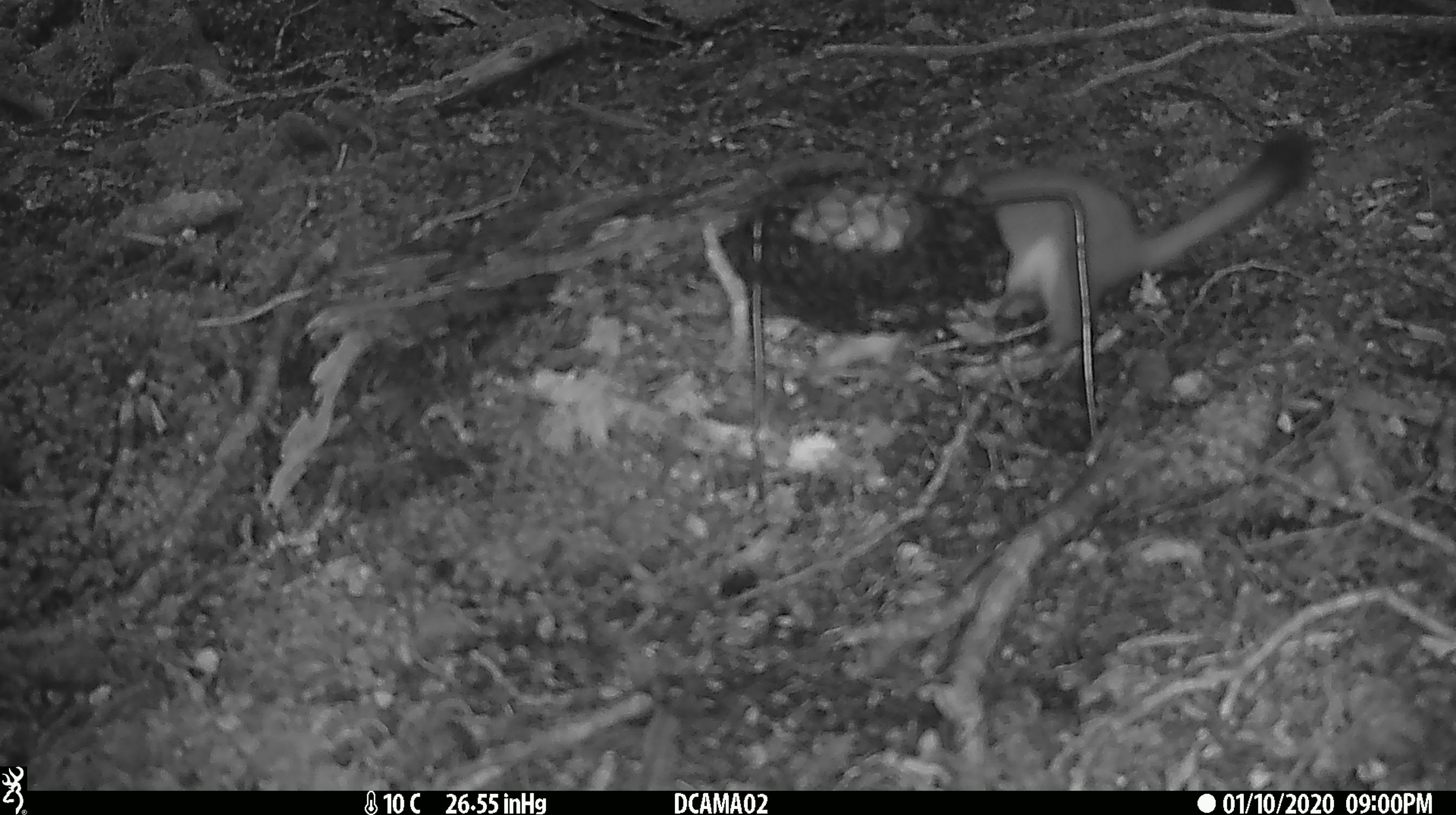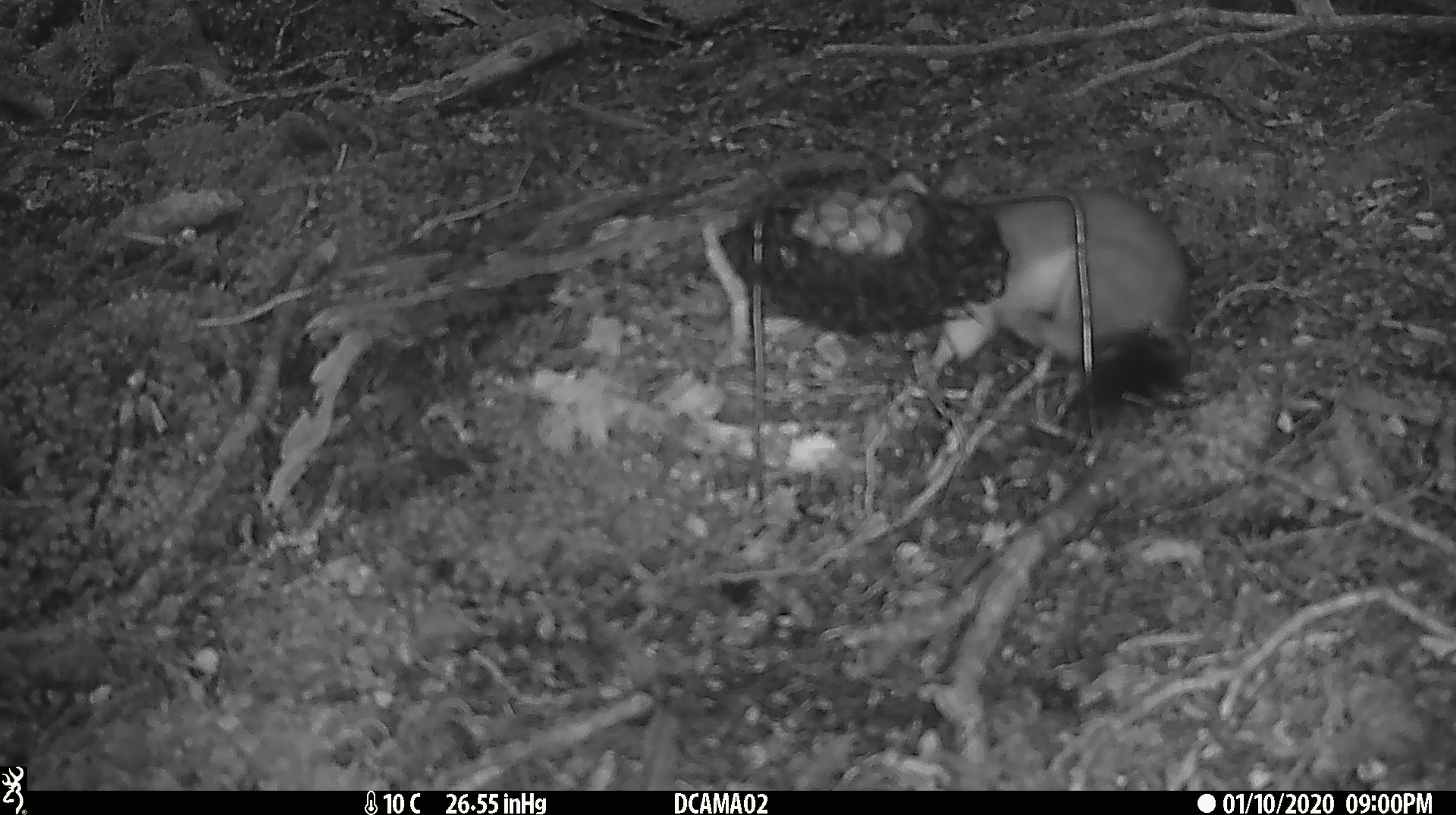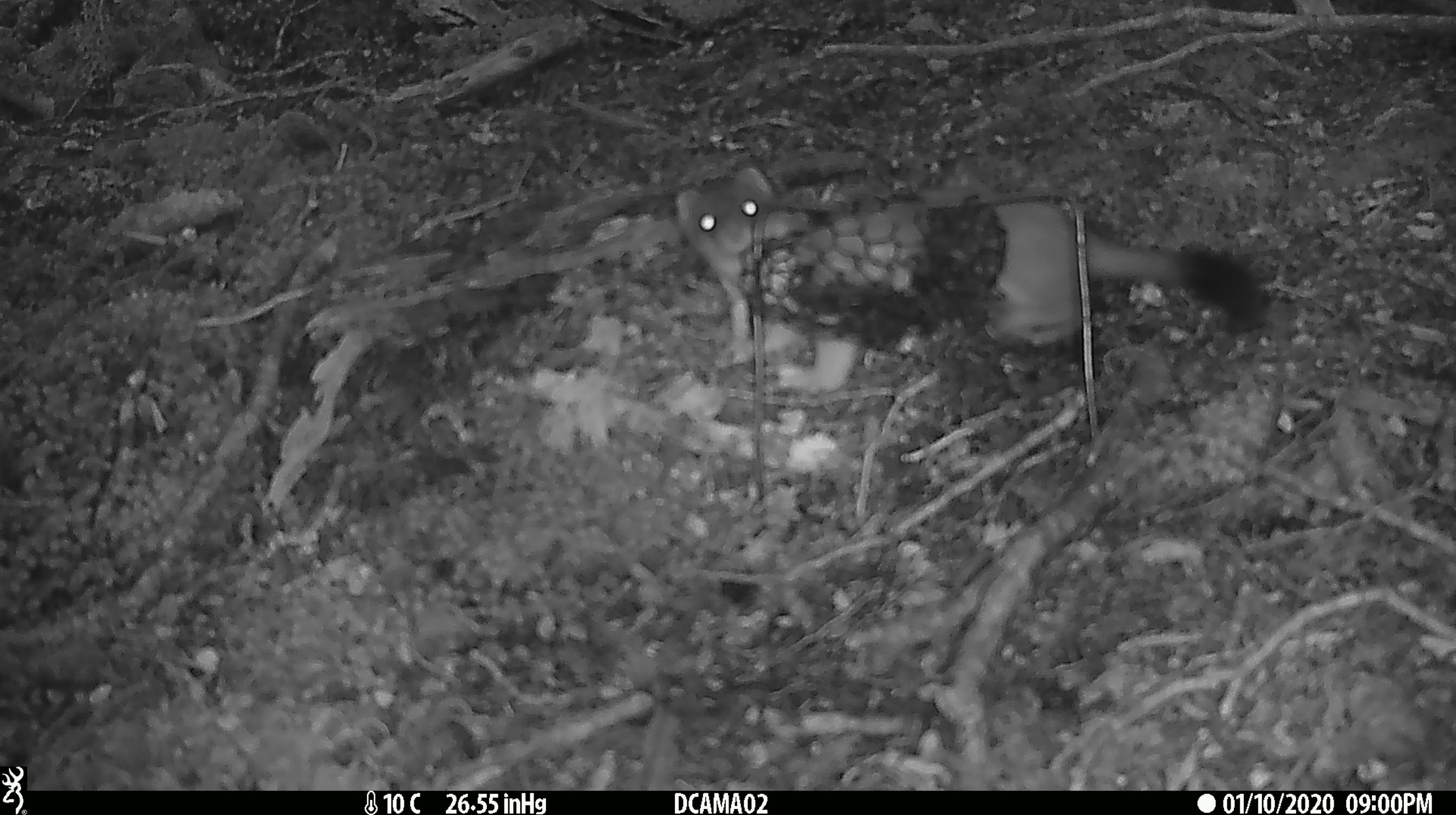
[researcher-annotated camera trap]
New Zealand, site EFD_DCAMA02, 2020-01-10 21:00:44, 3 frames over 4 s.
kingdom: Animalia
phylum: Chordata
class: Mammalia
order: Carnivora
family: Mustelidae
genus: Mustela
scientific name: Mustela erminea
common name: stoat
Stoat (Mustela erminea).